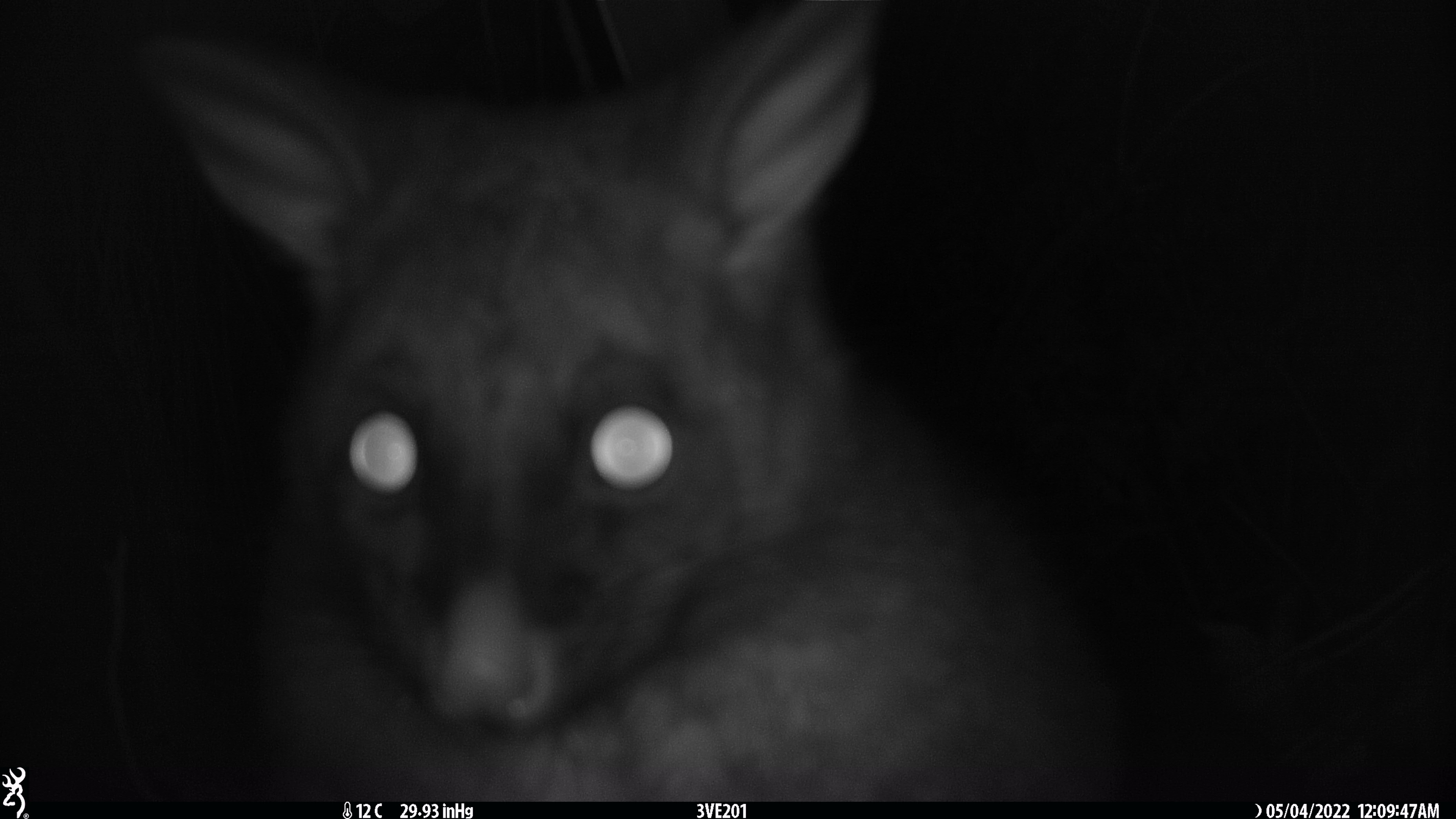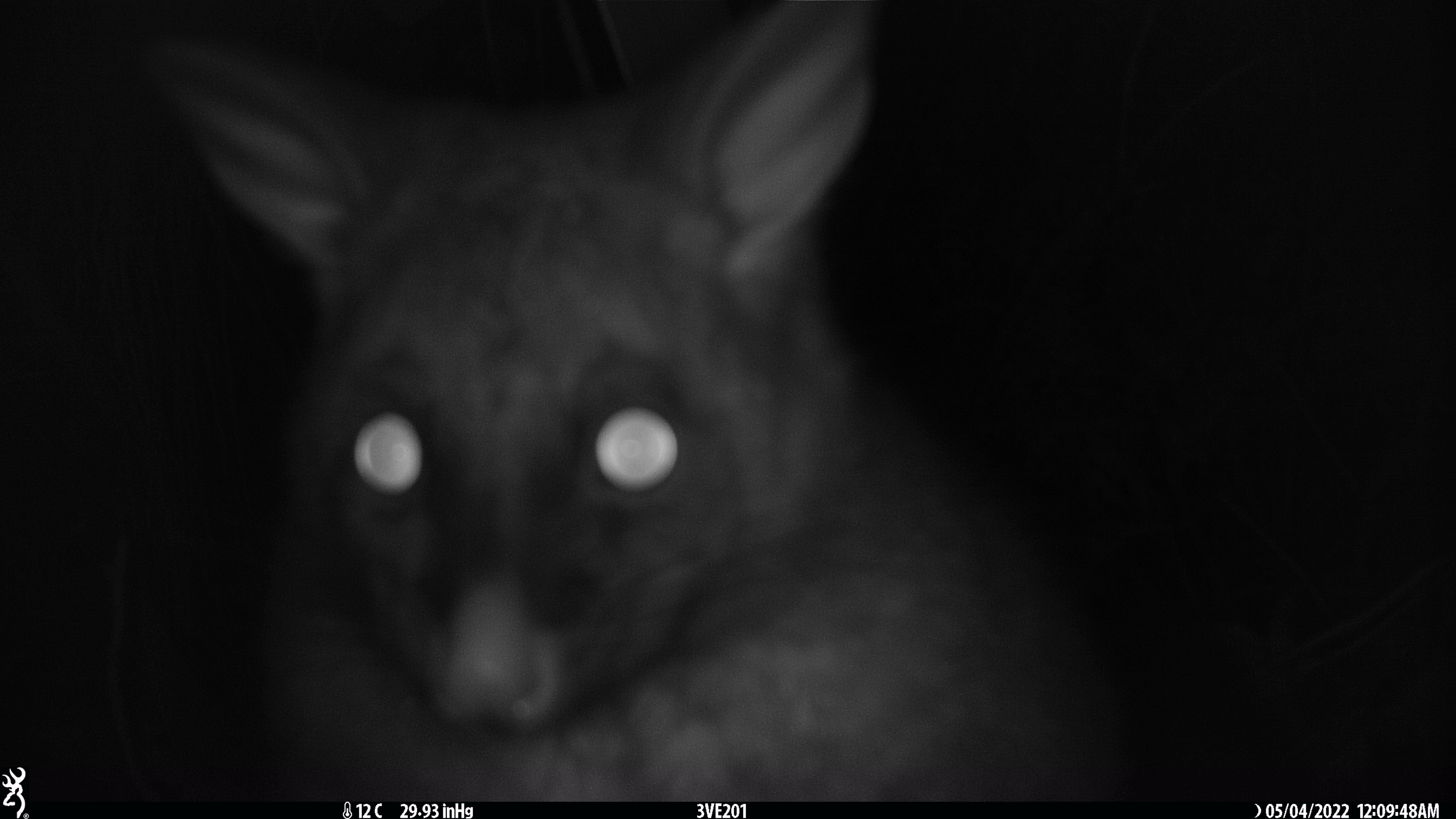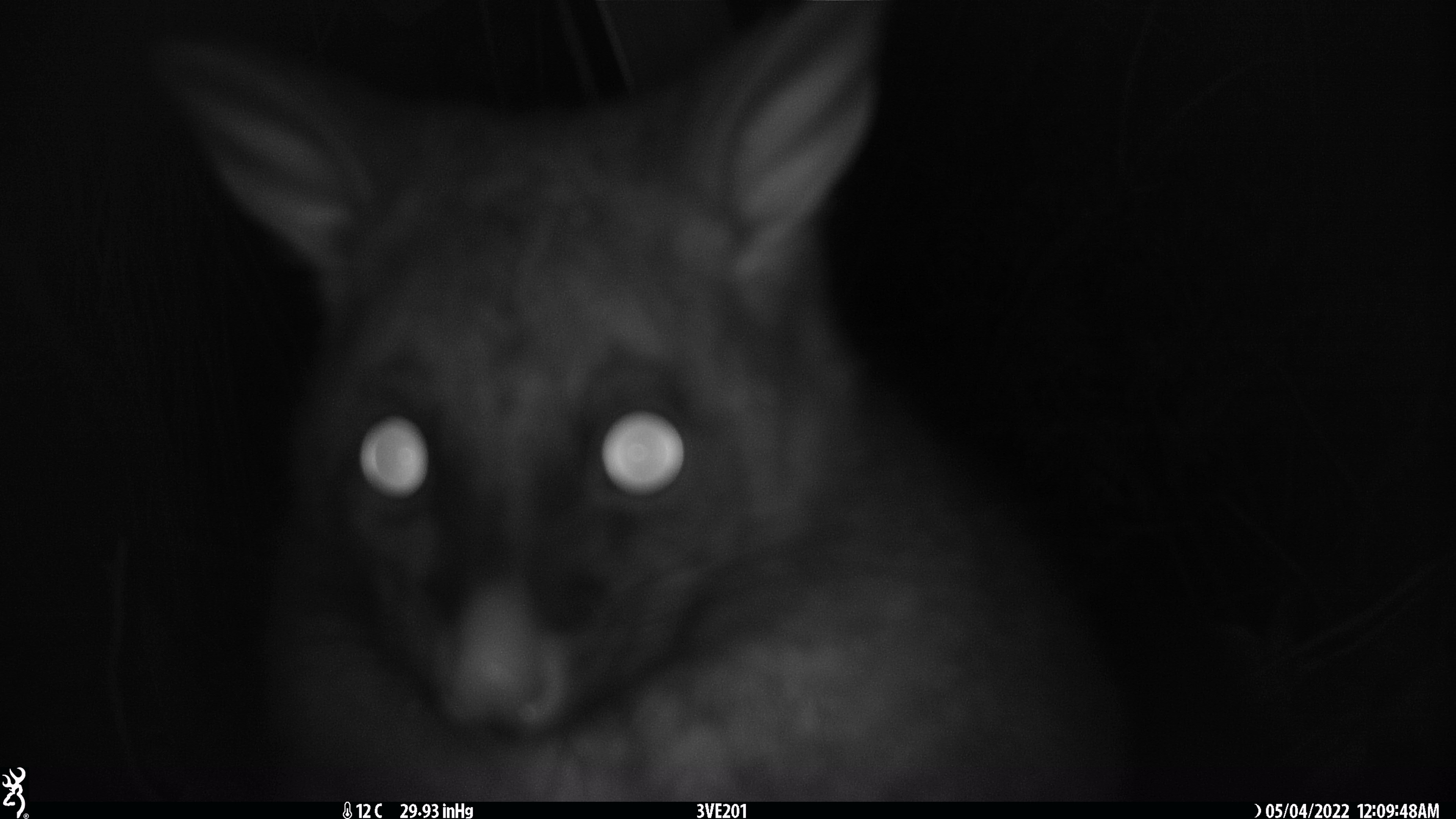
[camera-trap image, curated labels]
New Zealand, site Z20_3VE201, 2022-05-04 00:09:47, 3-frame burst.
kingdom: Animalia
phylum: Chordata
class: Mammalia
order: Diprotodontia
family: Phalangeridae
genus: Trichosurus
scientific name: Trichosurus vulpecula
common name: common brushtail possum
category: possum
Possum (common brushtail possum) (Trichosurus vulpecula).